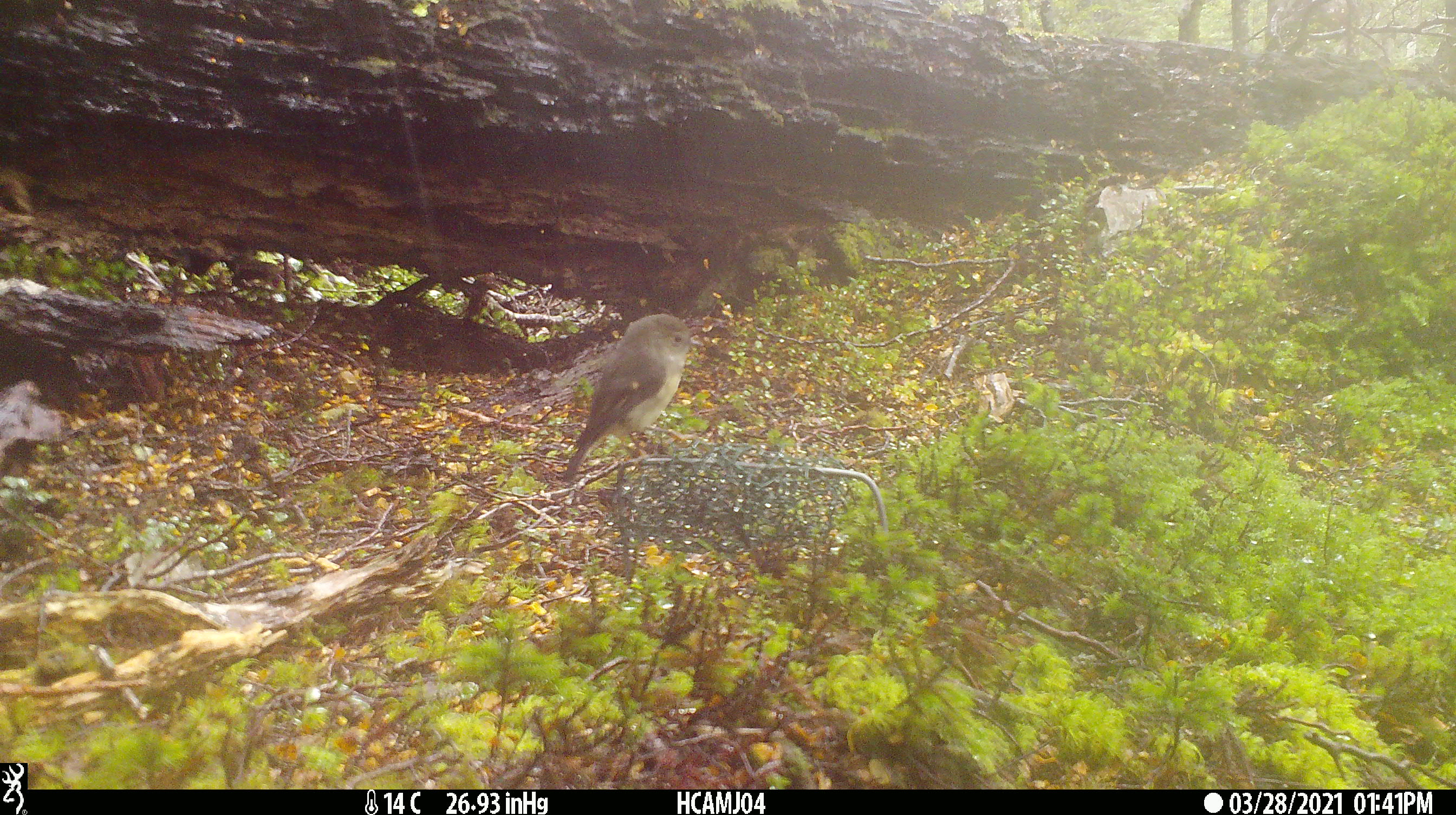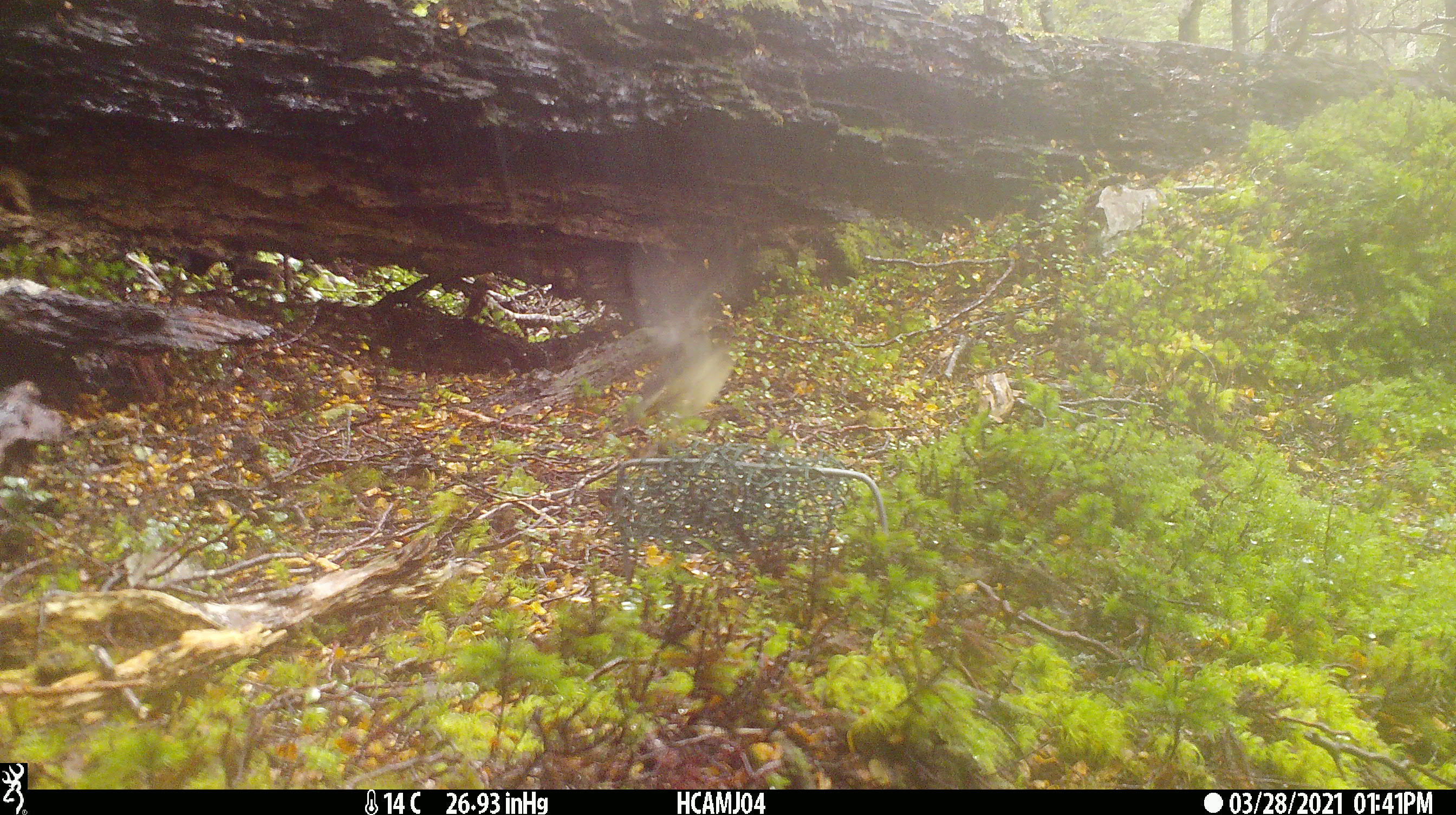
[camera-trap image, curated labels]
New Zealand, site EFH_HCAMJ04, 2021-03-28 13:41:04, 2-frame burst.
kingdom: Animalia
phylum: Chordata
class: Aves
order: Passeriformes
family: Petroicidae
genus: Petroica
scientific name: Petroica macrocephala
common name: tomtit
Tomtit (Petroica macrocephala).